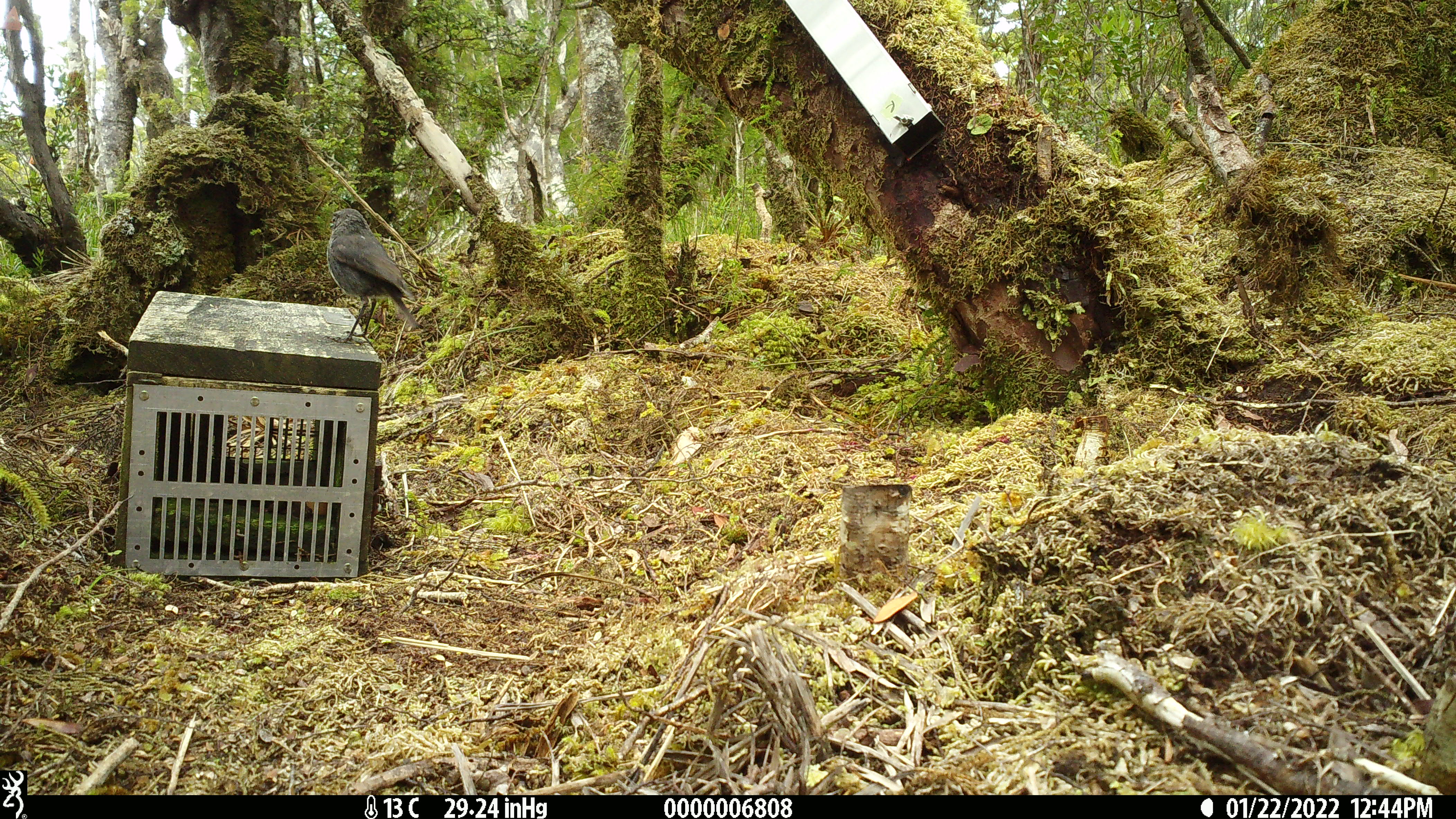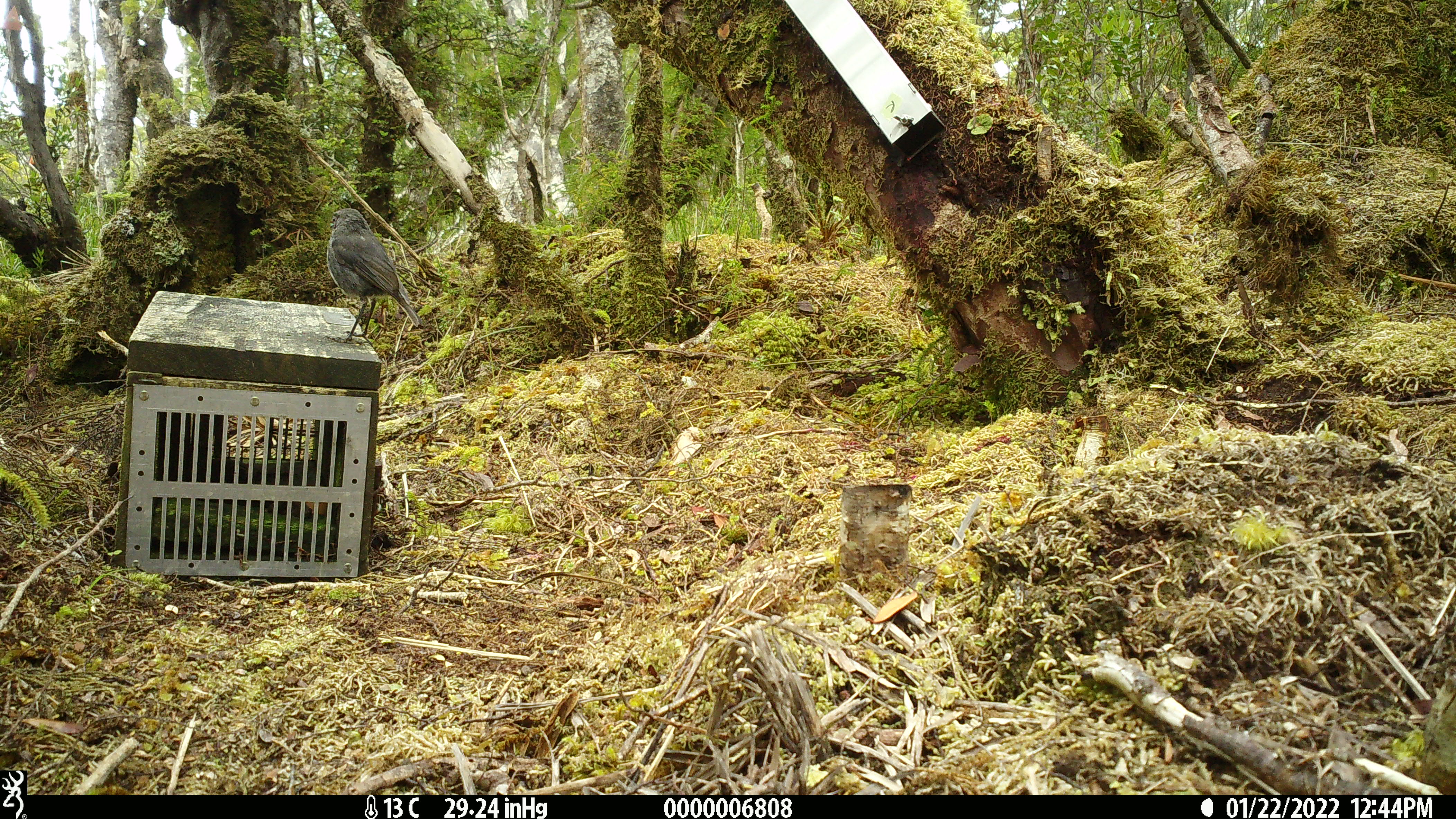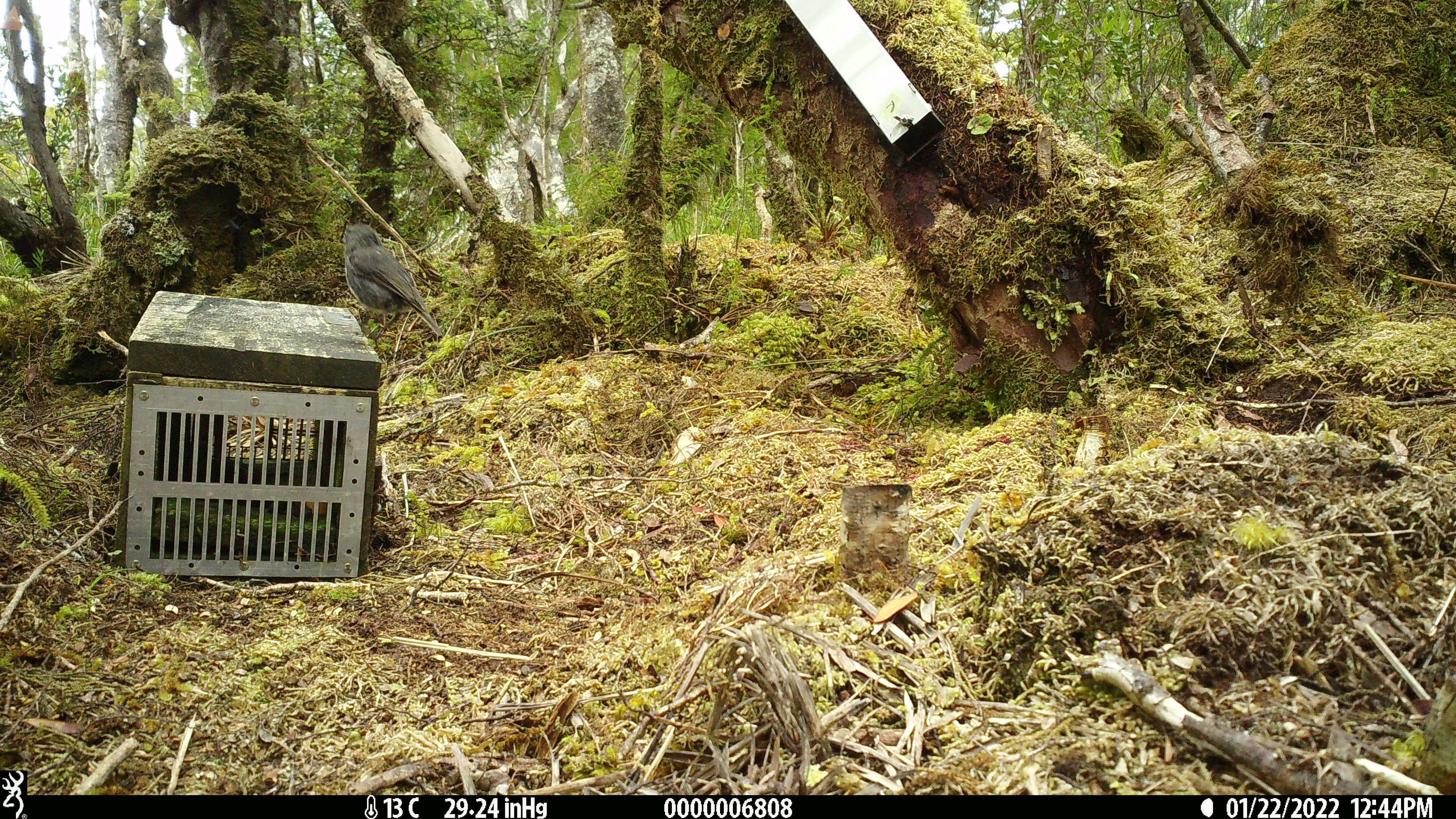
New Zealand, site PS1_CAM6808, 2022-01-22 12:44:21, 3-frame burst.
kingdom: Animalia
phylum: Chordata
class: Aves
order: Passeriformes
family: Petroicidae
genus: Petroica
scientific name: Petroica australis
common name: new zealand robin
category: robin